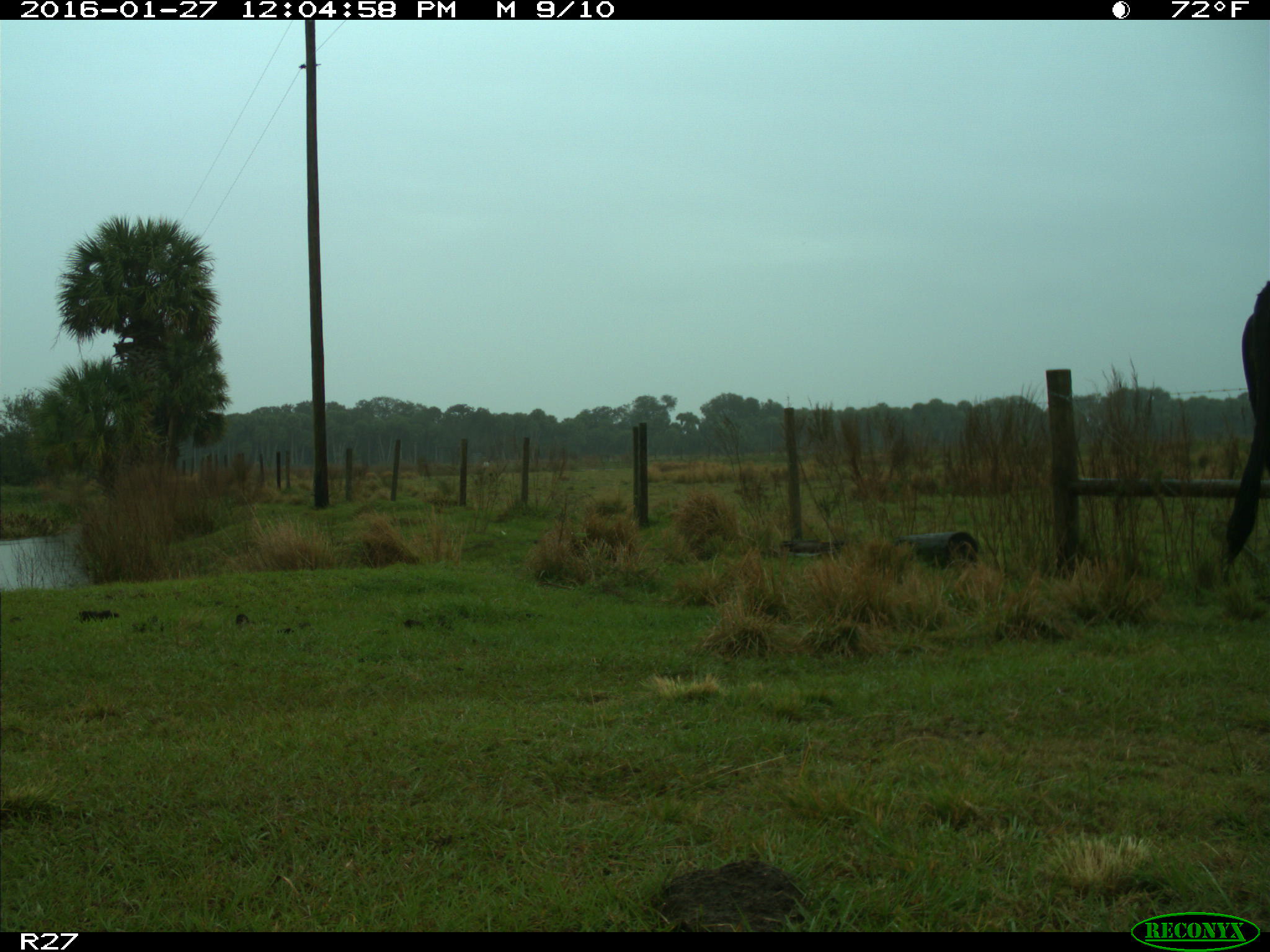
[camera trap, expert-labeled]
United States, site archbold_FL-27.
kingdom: Animalia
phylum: Chordata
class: Mammalia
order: Artiodactyla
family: Bovidae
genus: Bos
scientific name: Bos taurus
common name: domestic cow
Bos taurus (domestic cow).